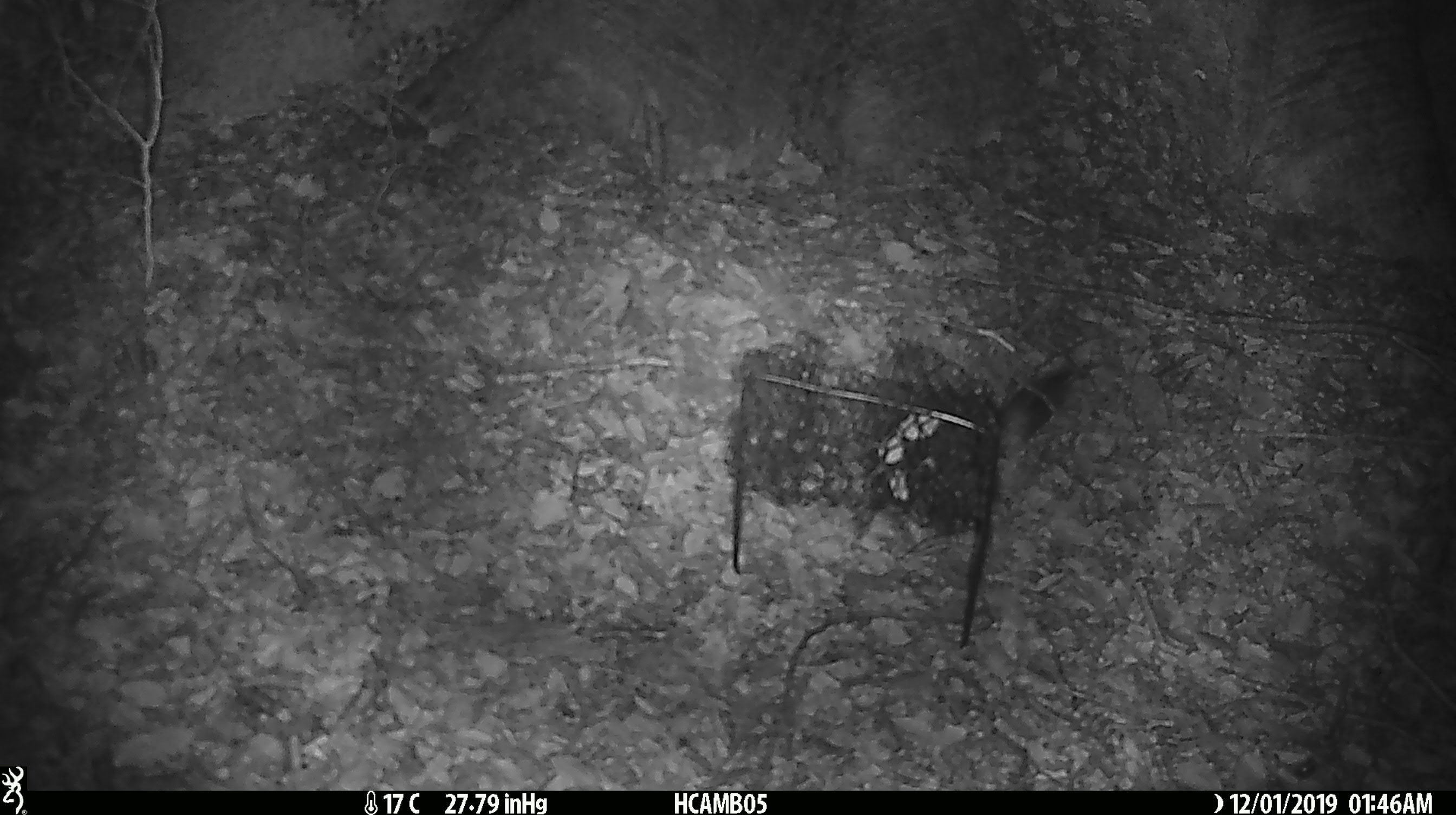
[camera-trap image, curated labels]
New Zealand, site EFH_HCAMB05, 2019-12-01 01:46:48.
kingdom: Animalia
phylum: Chordata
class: Mammalia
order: Rodentia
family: Muridae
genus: Mus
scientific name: Mus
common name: mouse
Mouse (Mus).